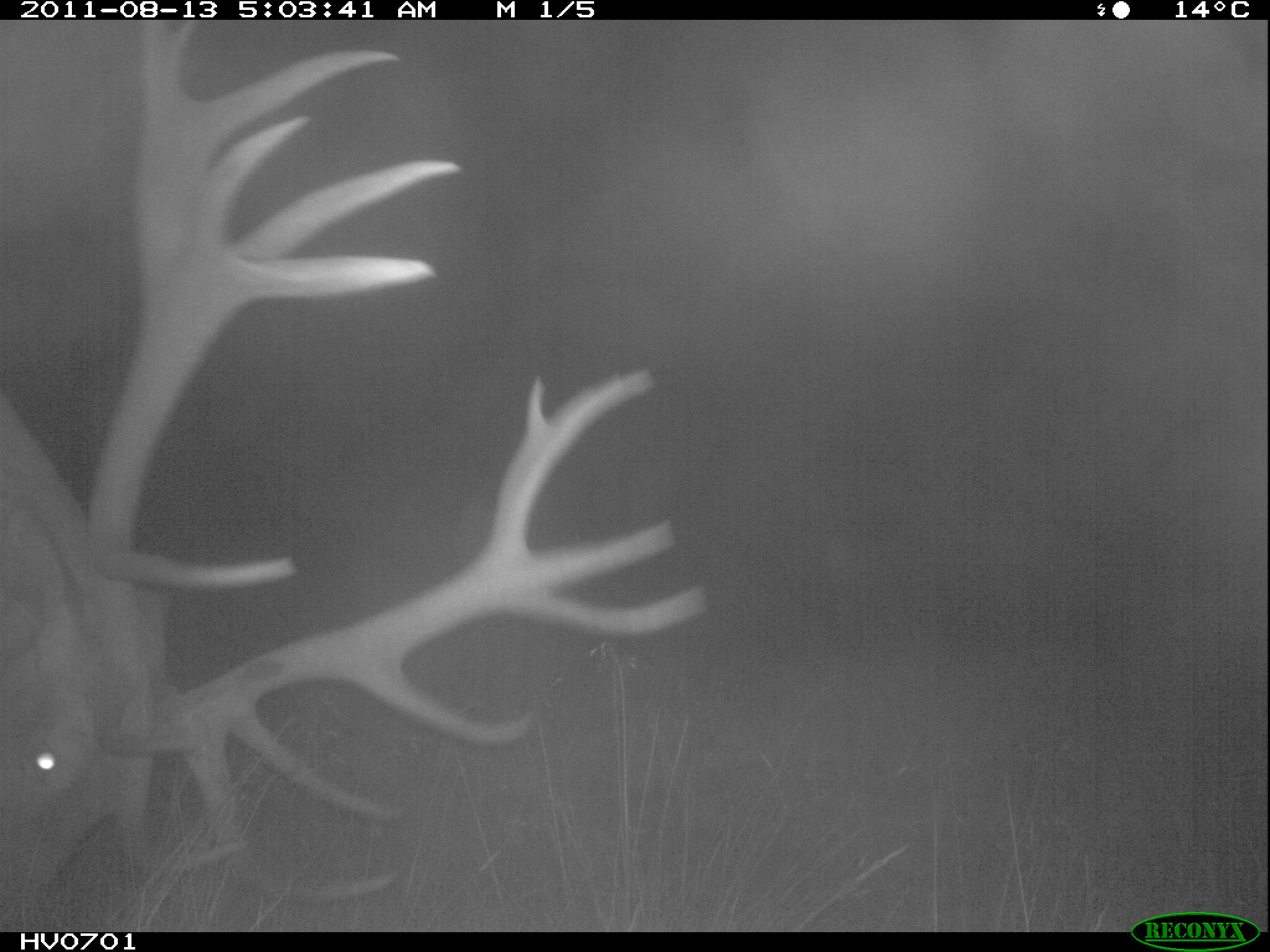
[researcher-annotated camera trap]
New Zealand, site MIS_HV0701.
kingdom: Animalia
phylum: Chordata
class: Mammalia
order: Artiodactyla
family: Cervidae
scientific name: Cervidae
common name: deer